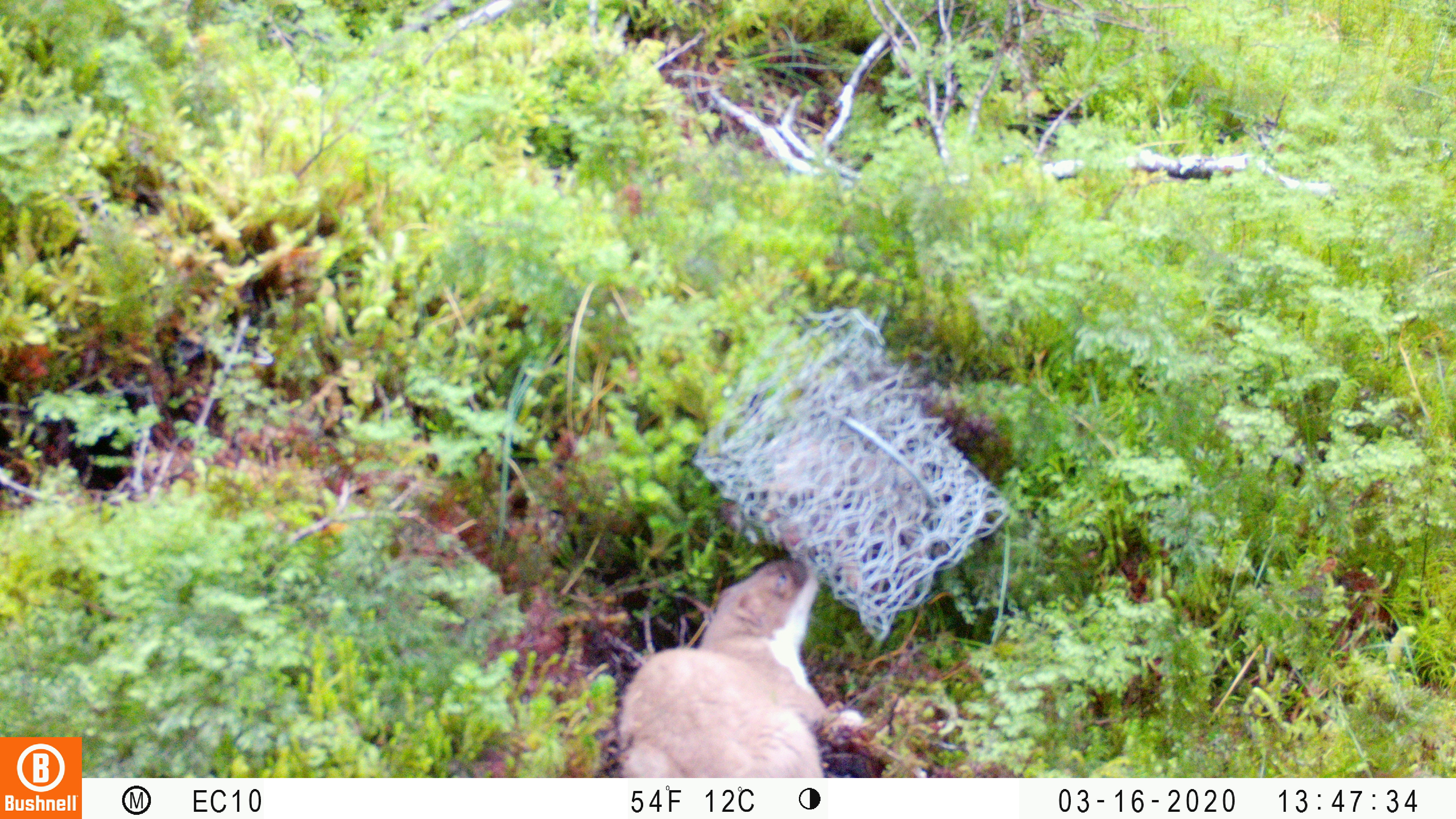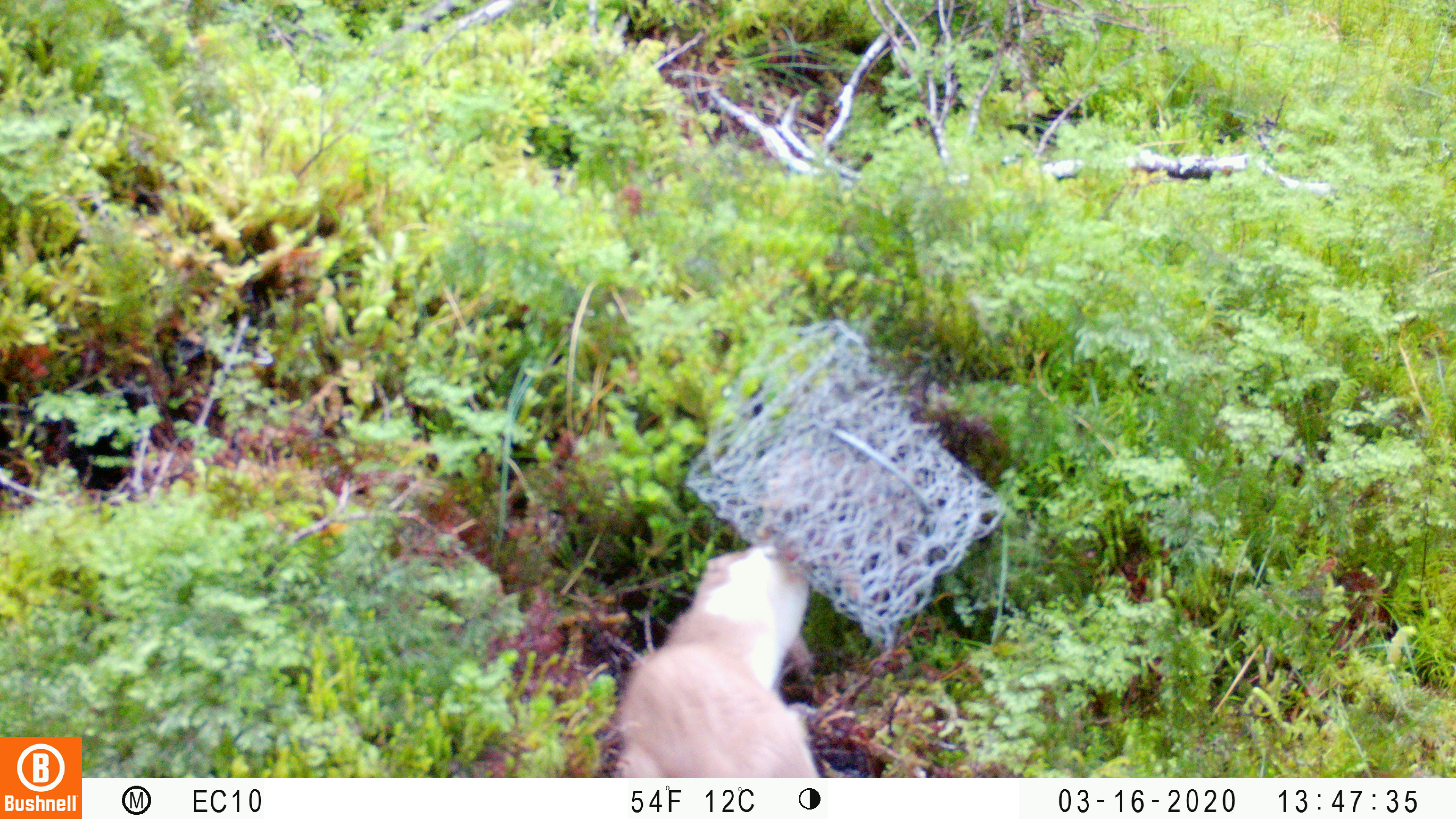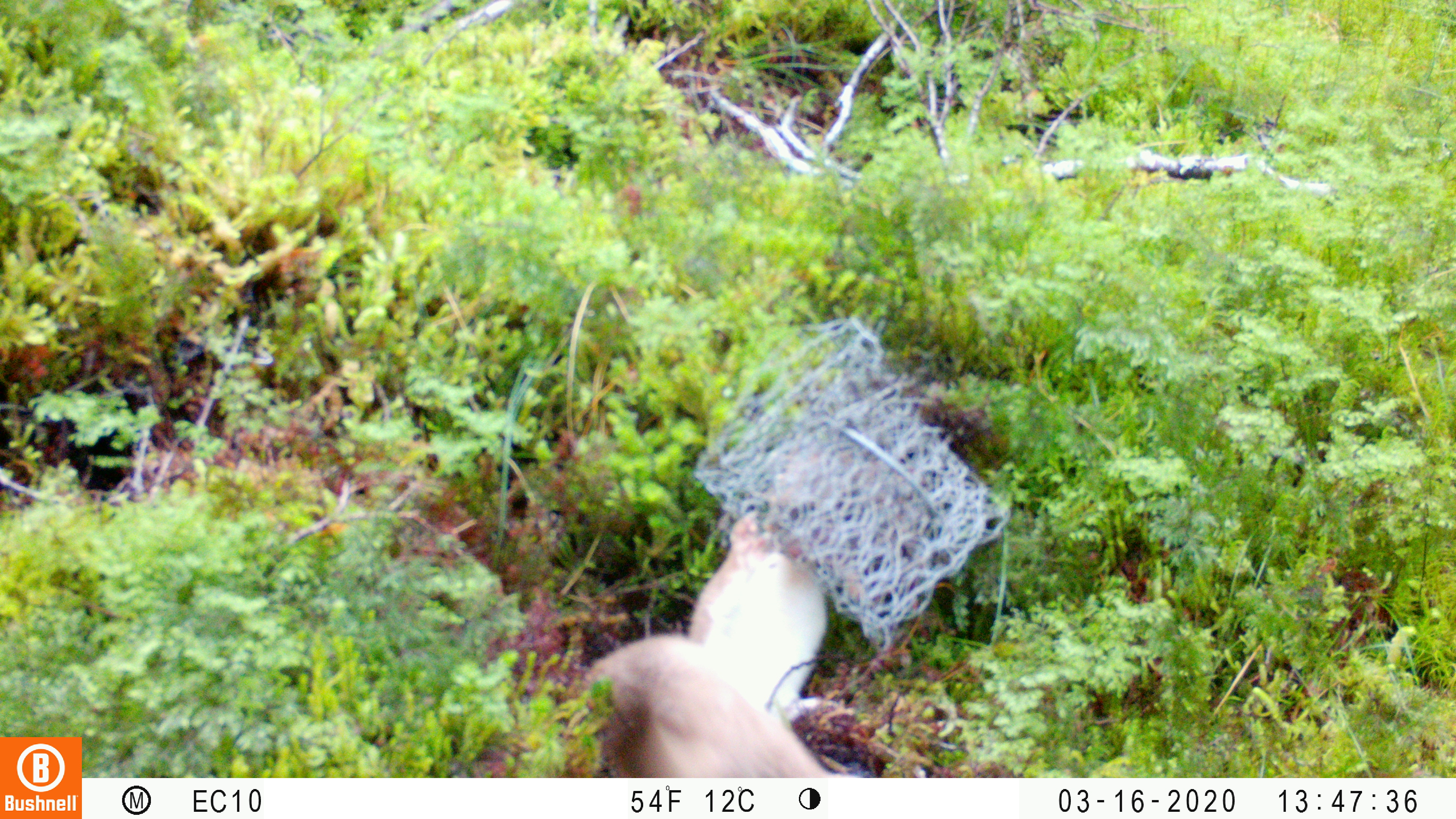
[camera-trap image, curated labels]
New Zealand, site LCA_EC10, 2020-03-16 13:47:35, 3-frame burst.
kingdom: Animalia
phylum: Chordata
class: Mammalia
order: Carnivora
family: Mustelidae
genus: Mustela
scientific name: Mustela erminea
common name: stoat